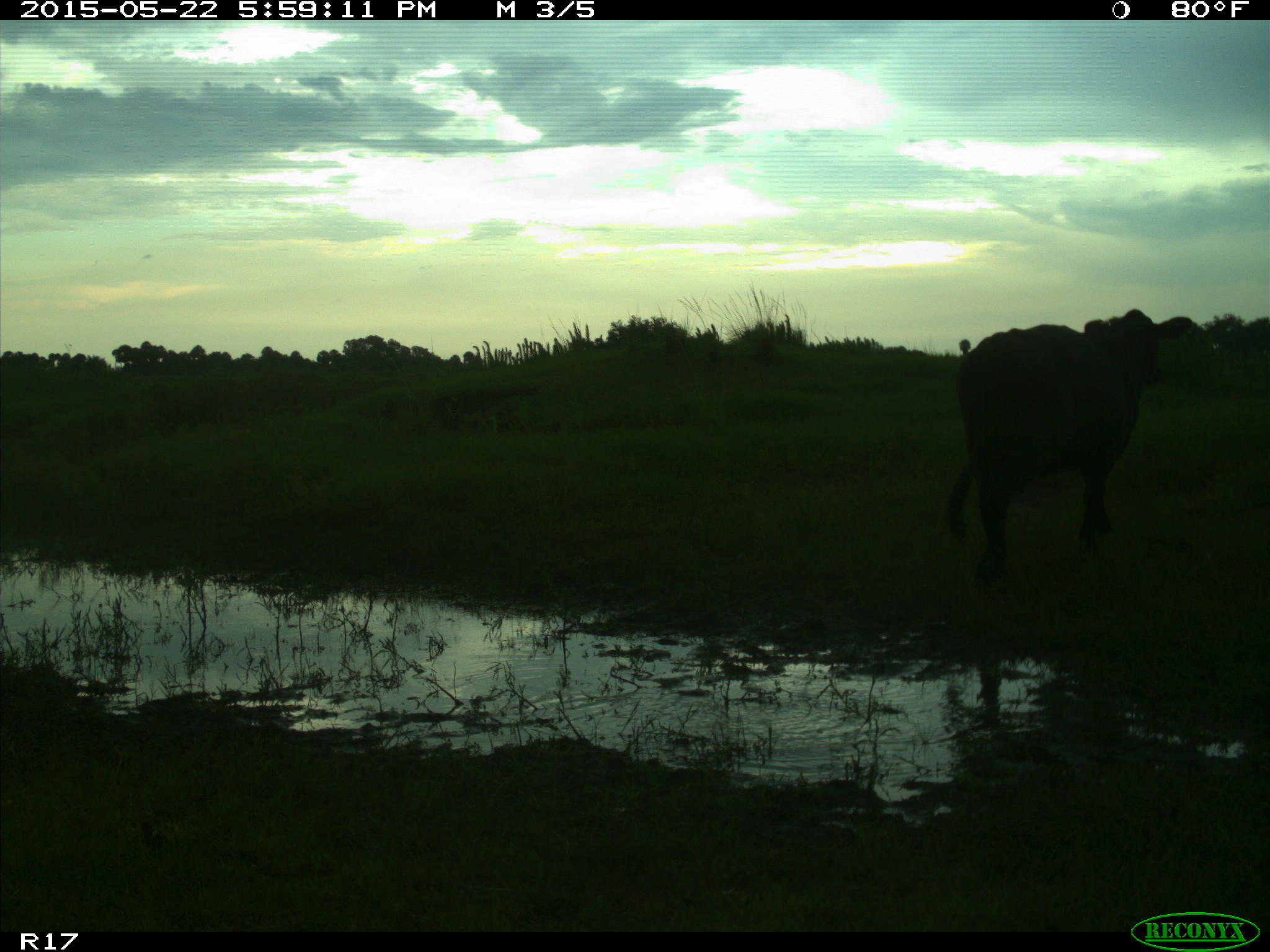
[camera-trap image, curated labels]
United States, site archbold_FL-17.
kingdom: Animalia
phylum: Chordata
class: Mammalia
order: Artiodactyla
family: Bovidae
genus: Bos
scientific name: Bos taurus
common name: domestic cow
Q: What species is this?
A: Bos taurus (domestic cow).